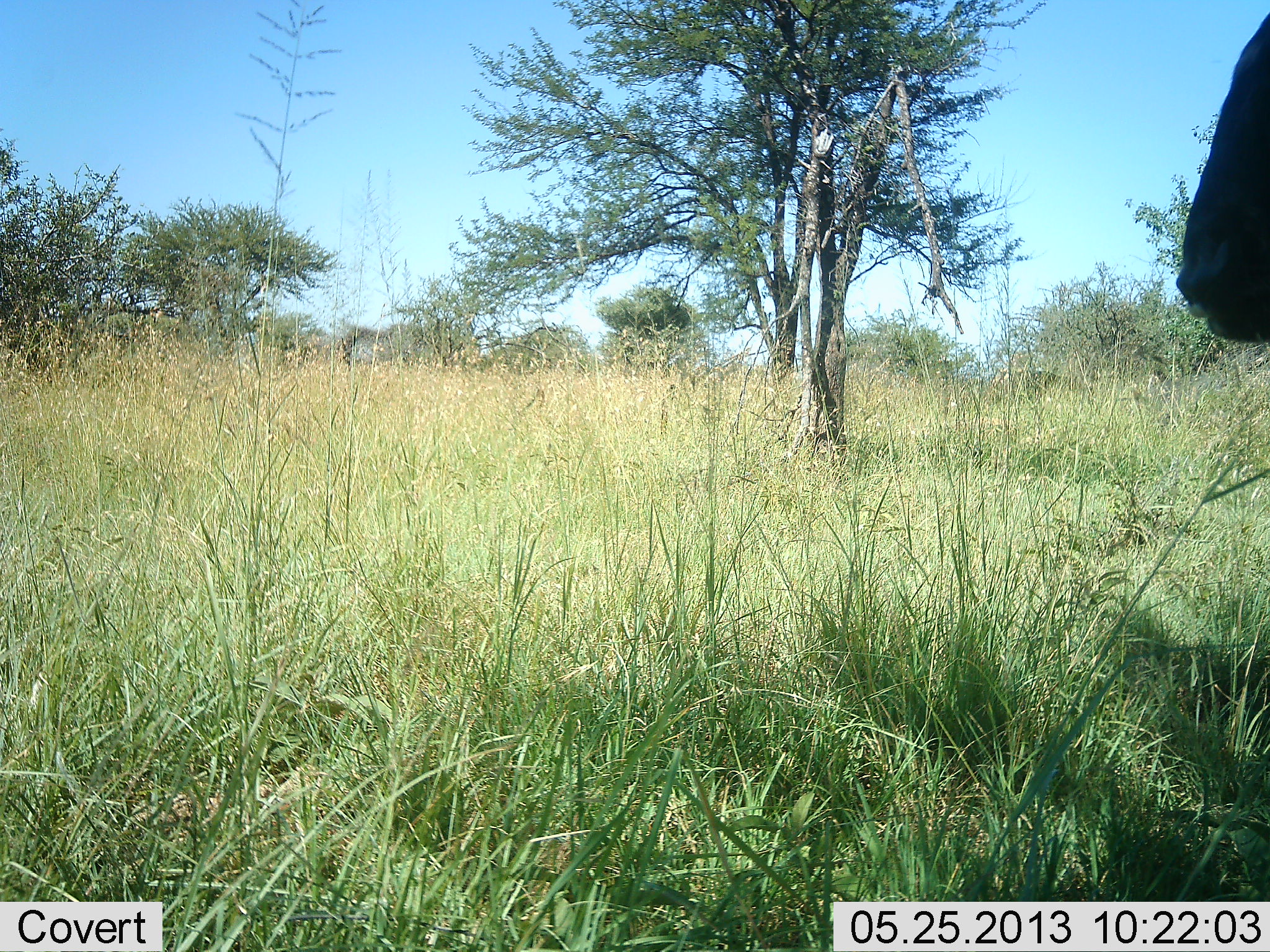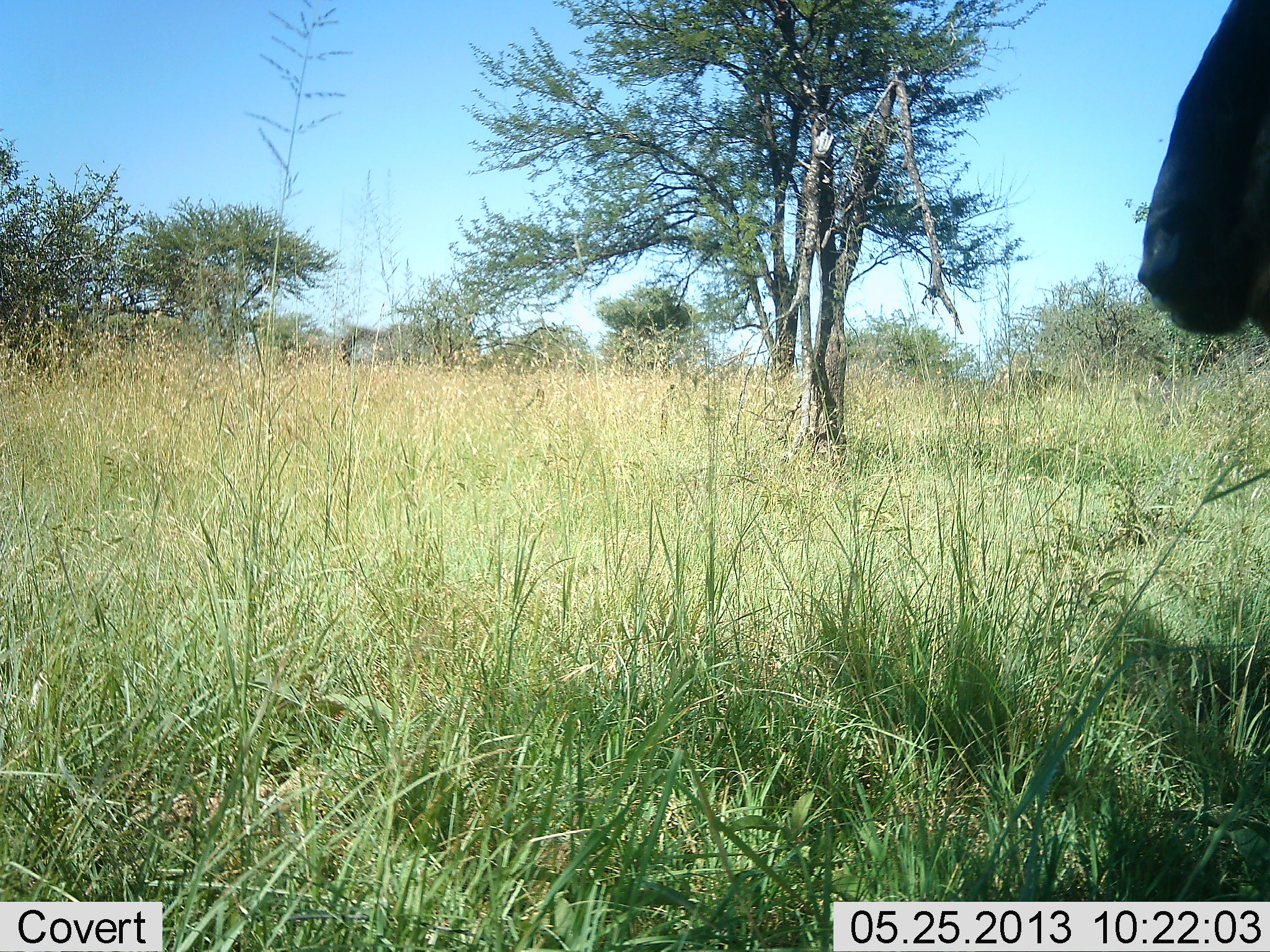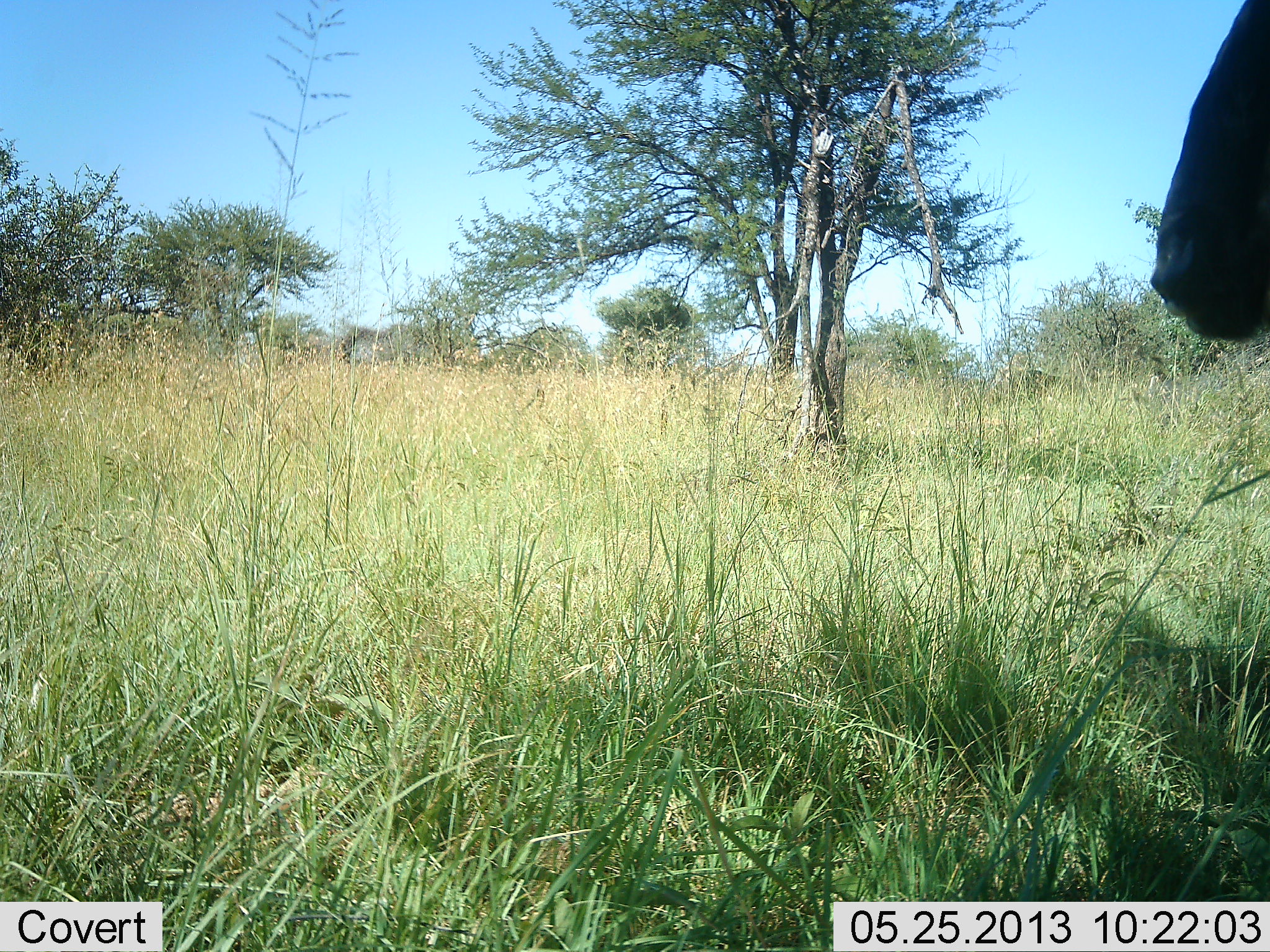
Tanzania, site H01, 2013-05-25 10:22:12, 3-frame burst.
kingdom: Animalia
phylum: Chordata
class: Mammalia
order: Artiodactyla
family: Bovidae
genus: Connochaetes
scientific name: Connochaetes taurinus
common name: blue wildebeest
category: wildebeest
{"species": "wildebeest (blue wildebeest) (Connochaetes taurinus)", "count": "1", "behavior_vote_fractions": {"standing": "73%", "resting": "7%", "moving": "13%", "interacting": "0%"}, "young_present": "0%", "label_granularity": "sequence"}